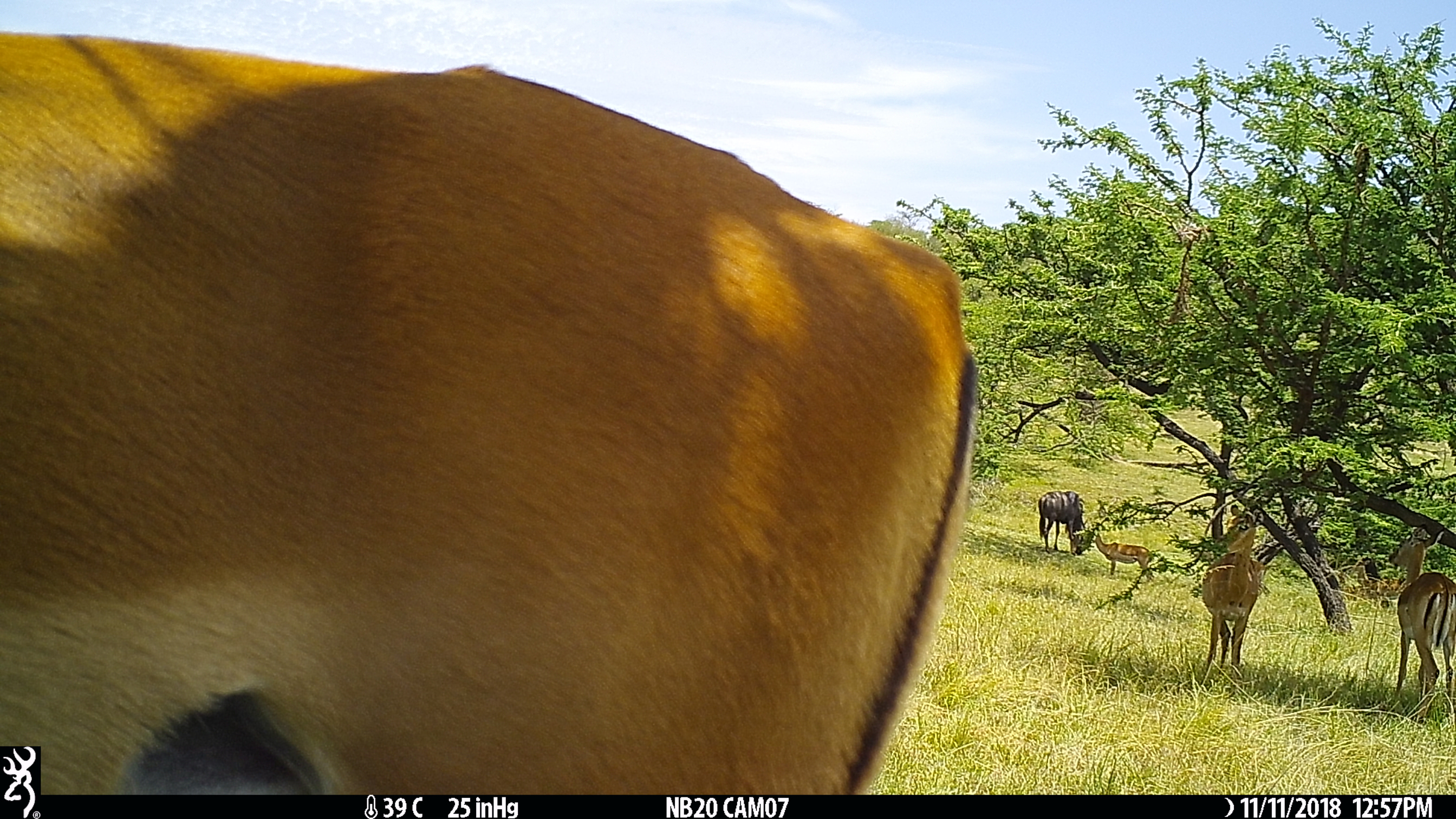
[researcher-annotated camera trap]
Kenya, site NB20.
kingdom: Animalia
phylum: Chordata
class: Mammalia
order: Artiodactyla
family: Bovidae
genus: Aepyceros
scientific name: Aepyceros melampus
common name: impala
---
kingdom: Animalia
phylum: Chordata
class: Mammalia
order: Artiodactyla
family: Bovidae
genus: Connochaetes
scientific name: Connochaetes taurinus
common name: blue wildebeest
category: wildebeest